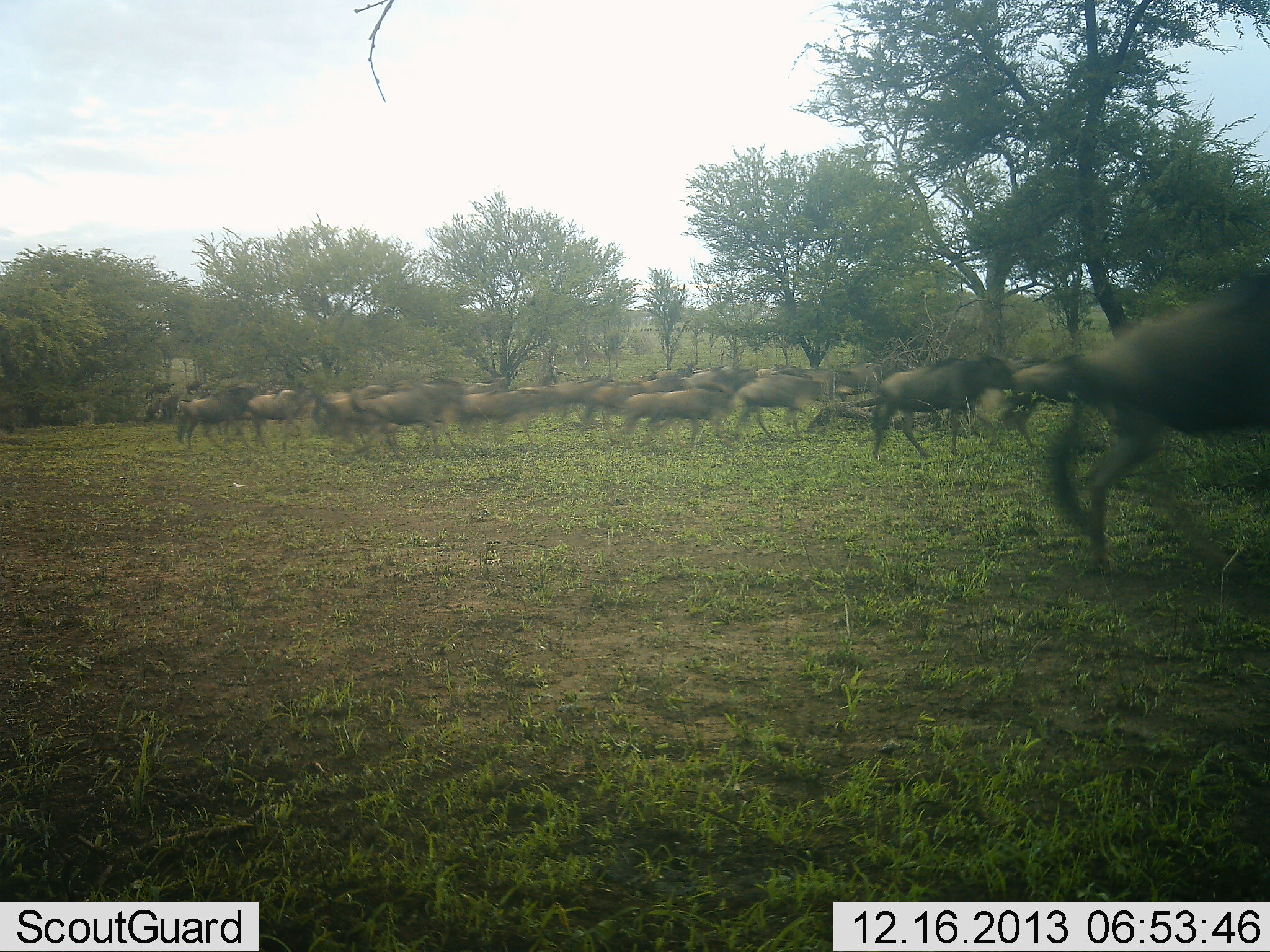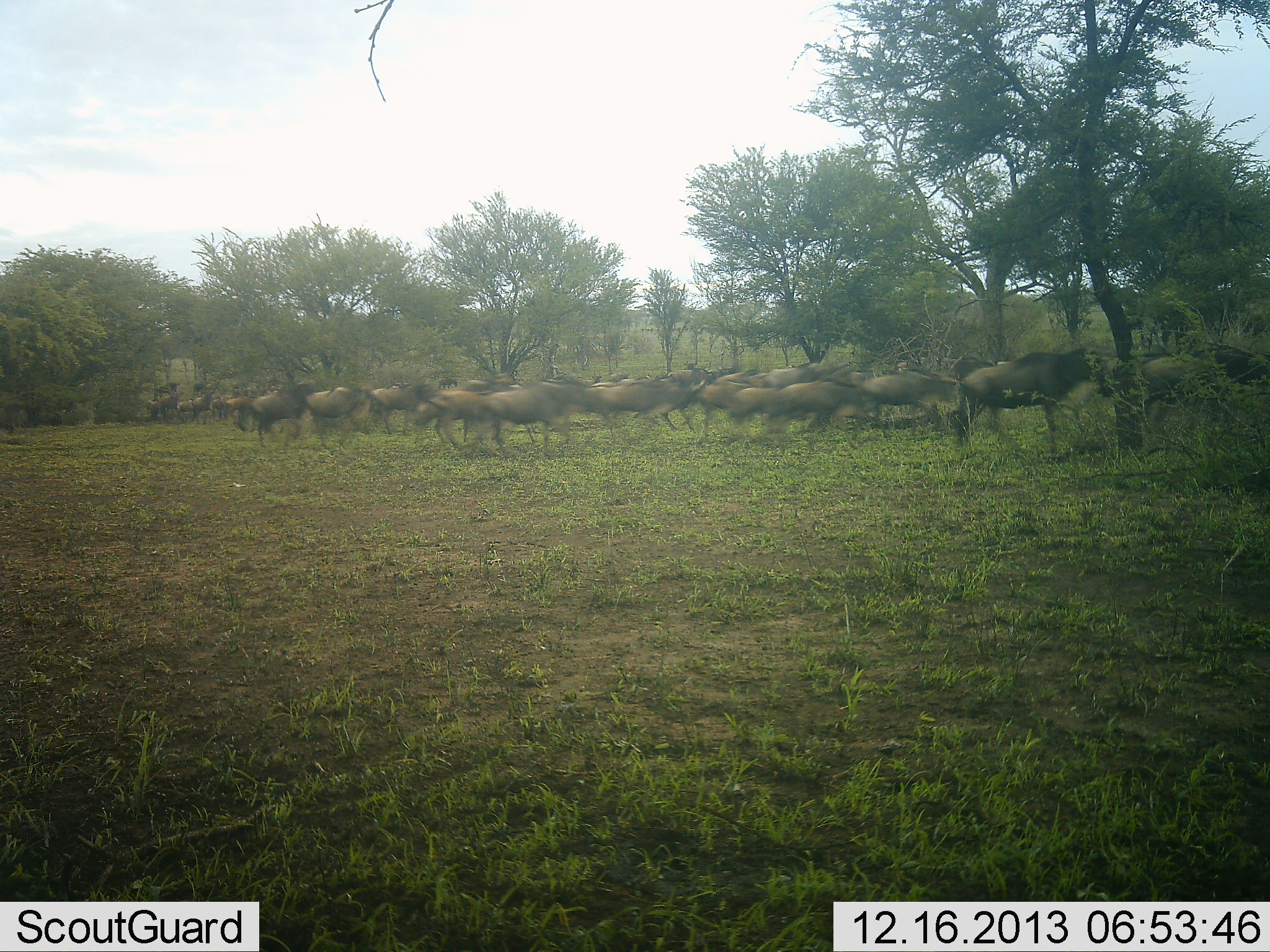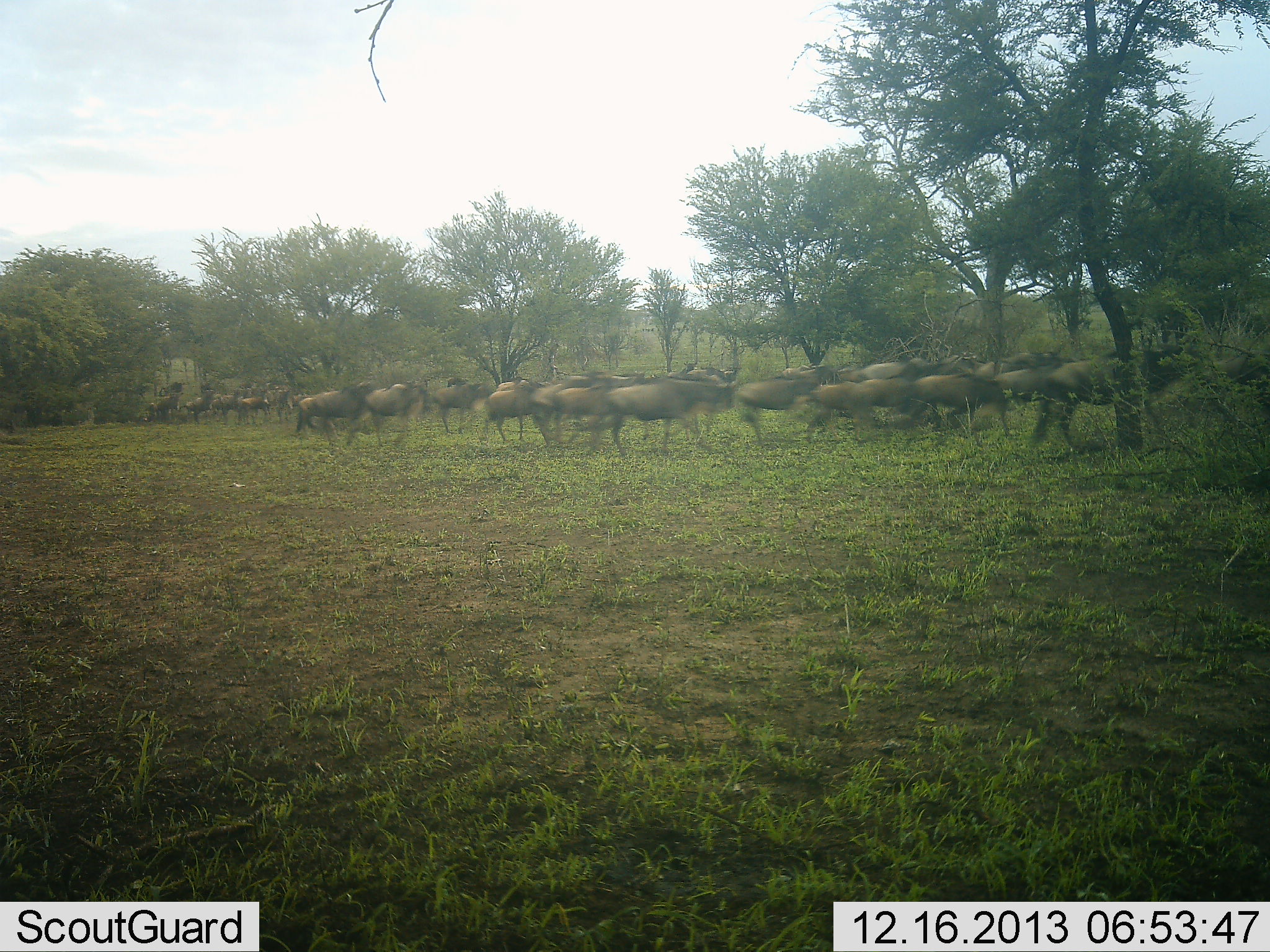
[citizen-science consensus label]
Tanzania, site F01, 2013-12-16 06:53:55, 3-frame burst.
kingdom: Animalia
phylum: Chordata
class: Mammalia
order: Artiodactyla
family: Bovidae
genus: Connochaetes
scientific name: Connochaetes taurinus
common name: blue wildebeest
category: wildebeest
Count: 11-50.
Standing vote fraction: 0%.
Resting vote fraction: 0%.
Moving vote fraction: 100%.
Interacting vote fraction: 0%.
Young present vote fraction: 0%.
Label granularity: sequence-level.